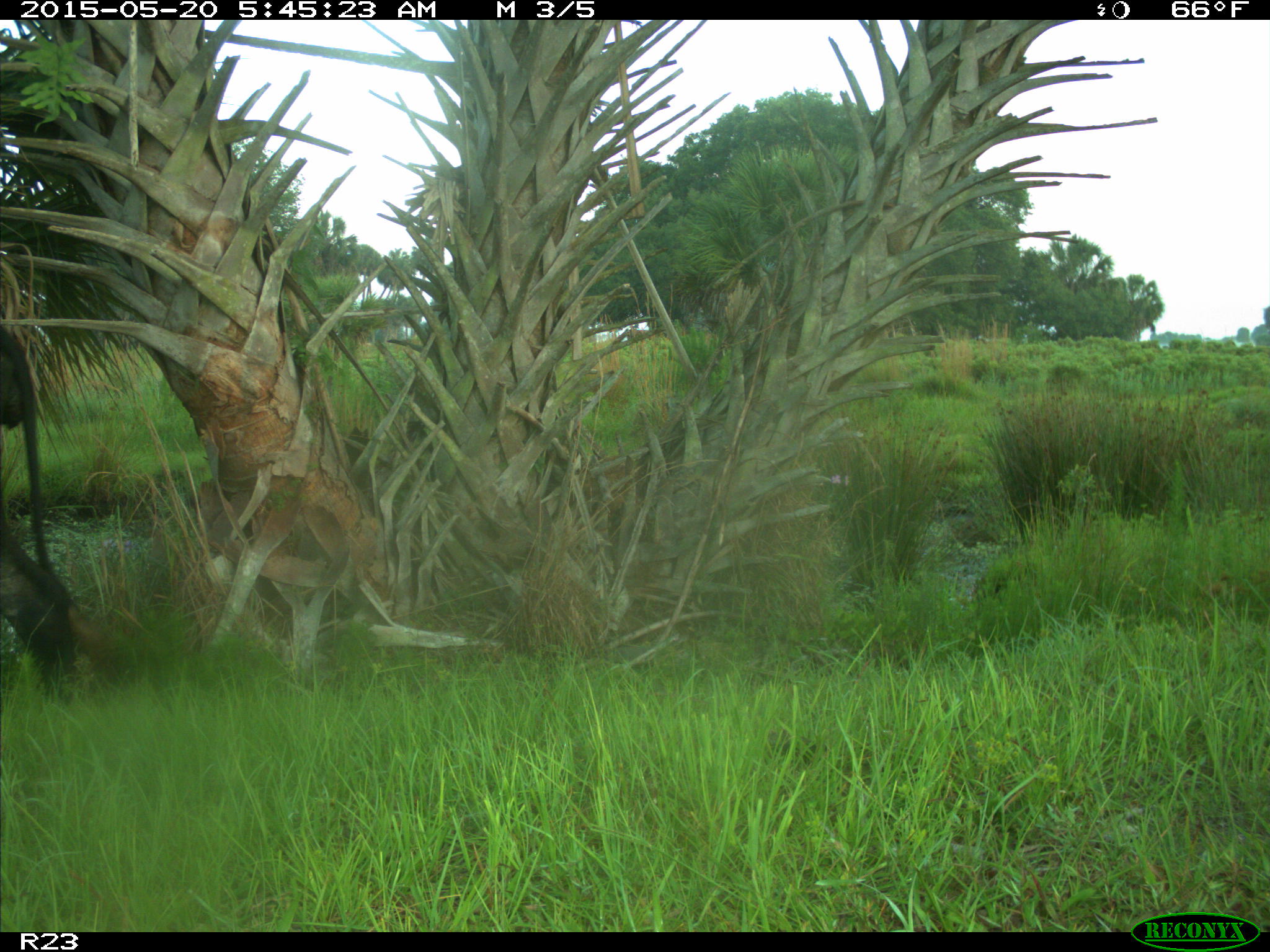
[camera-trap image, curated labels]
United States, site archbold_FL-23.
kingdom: Animalia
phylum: Chordata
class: Mammalia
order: Artiodactyla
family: Bovidae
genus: Bos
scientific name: Bos taurus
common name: domestic cow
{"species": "Bos taurus (domestic cow)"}